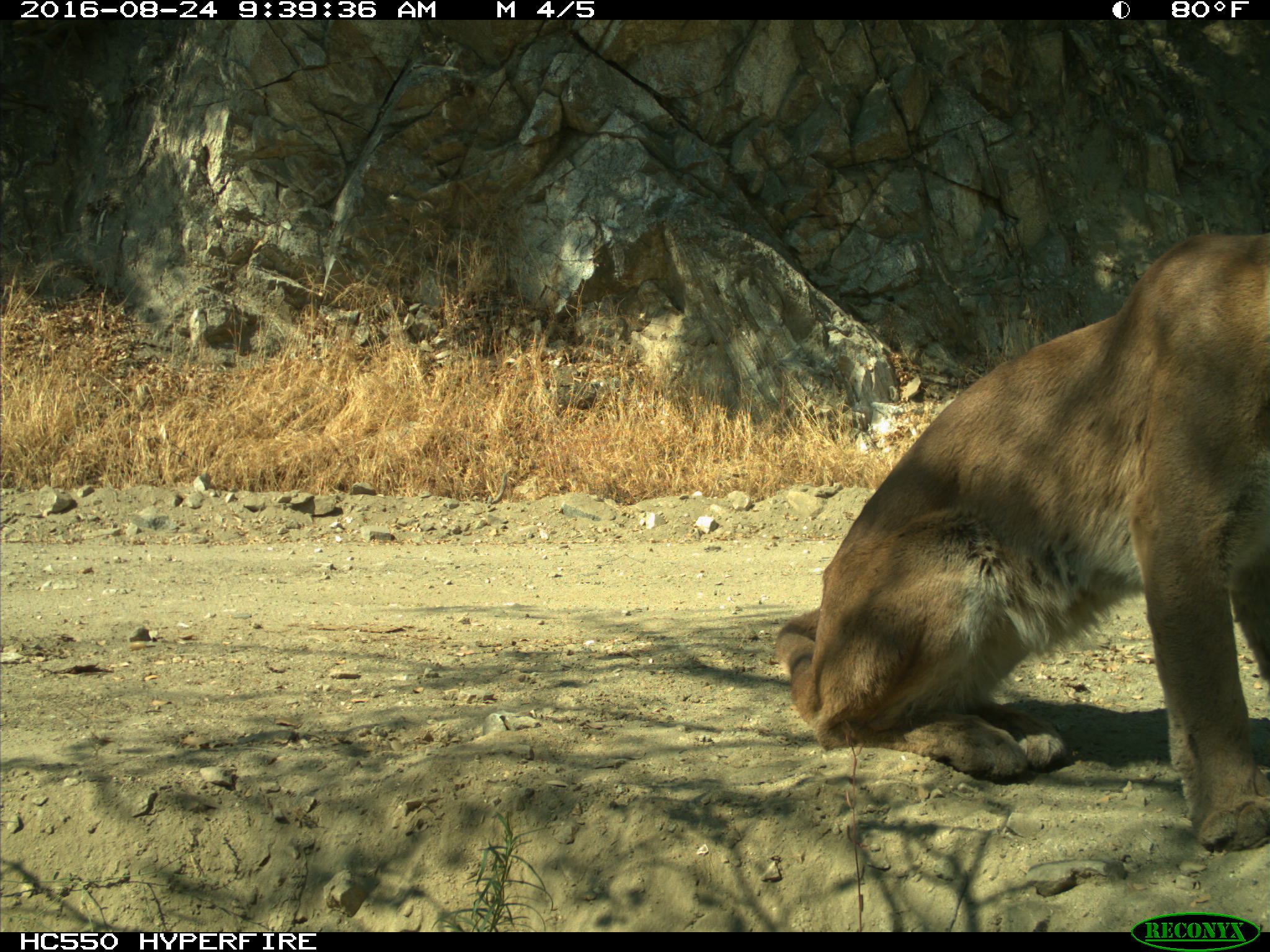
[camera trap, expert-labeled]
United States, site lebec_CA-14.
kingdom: Animalia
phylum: Chordata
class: Mammalia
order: Carnivora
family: Felidae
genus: Puma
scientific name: Puma concolor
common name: mountain lion